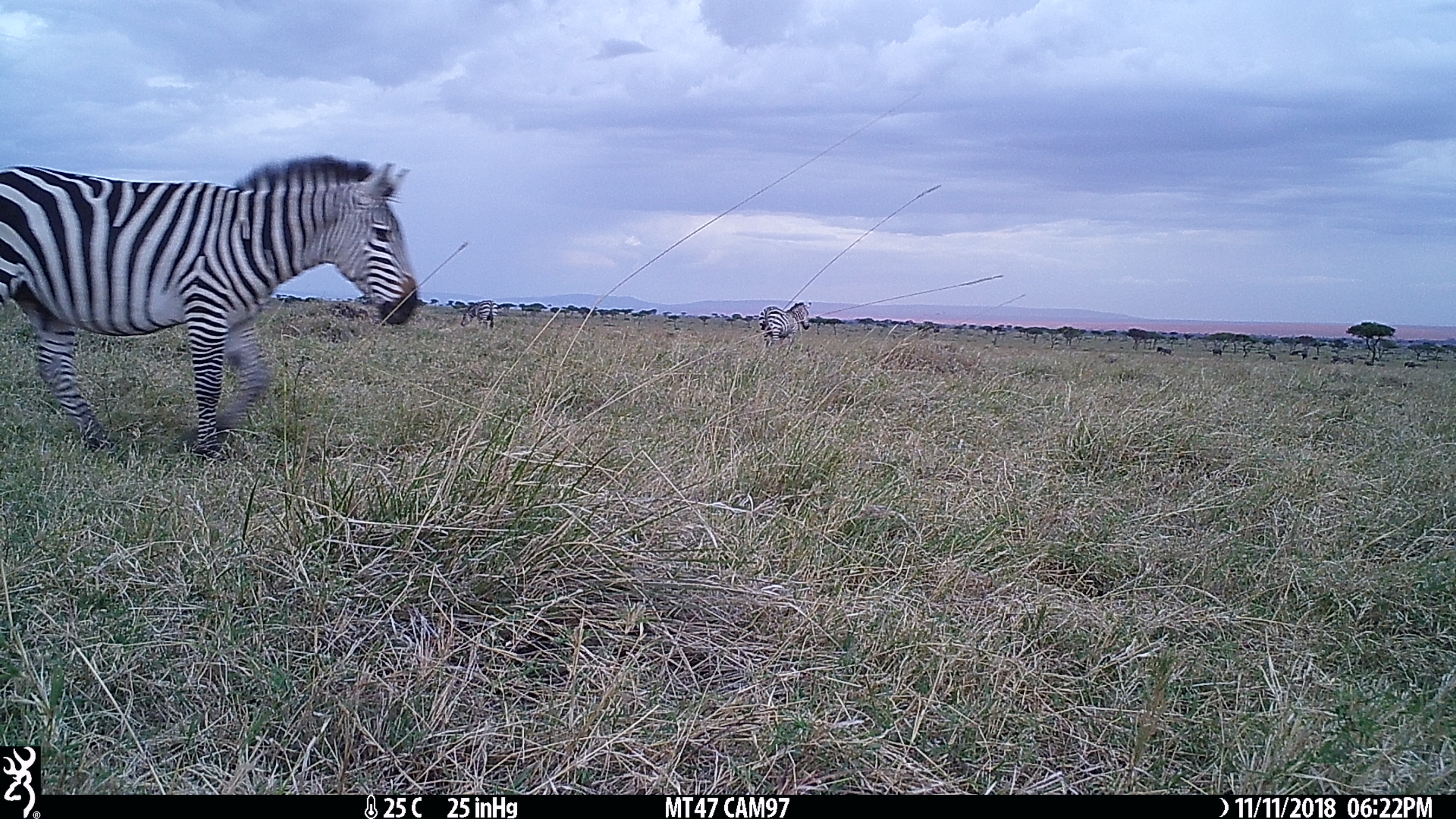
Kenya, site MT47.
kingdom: Animalia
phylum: Chordata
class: Mammalia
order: Perissodactyla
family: Equidae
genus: Equus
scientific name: Equus quagga burchellii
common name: burchell's zebra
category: zebra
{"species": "zebra (burchell's zebra) (Equus quagga burchellii)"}